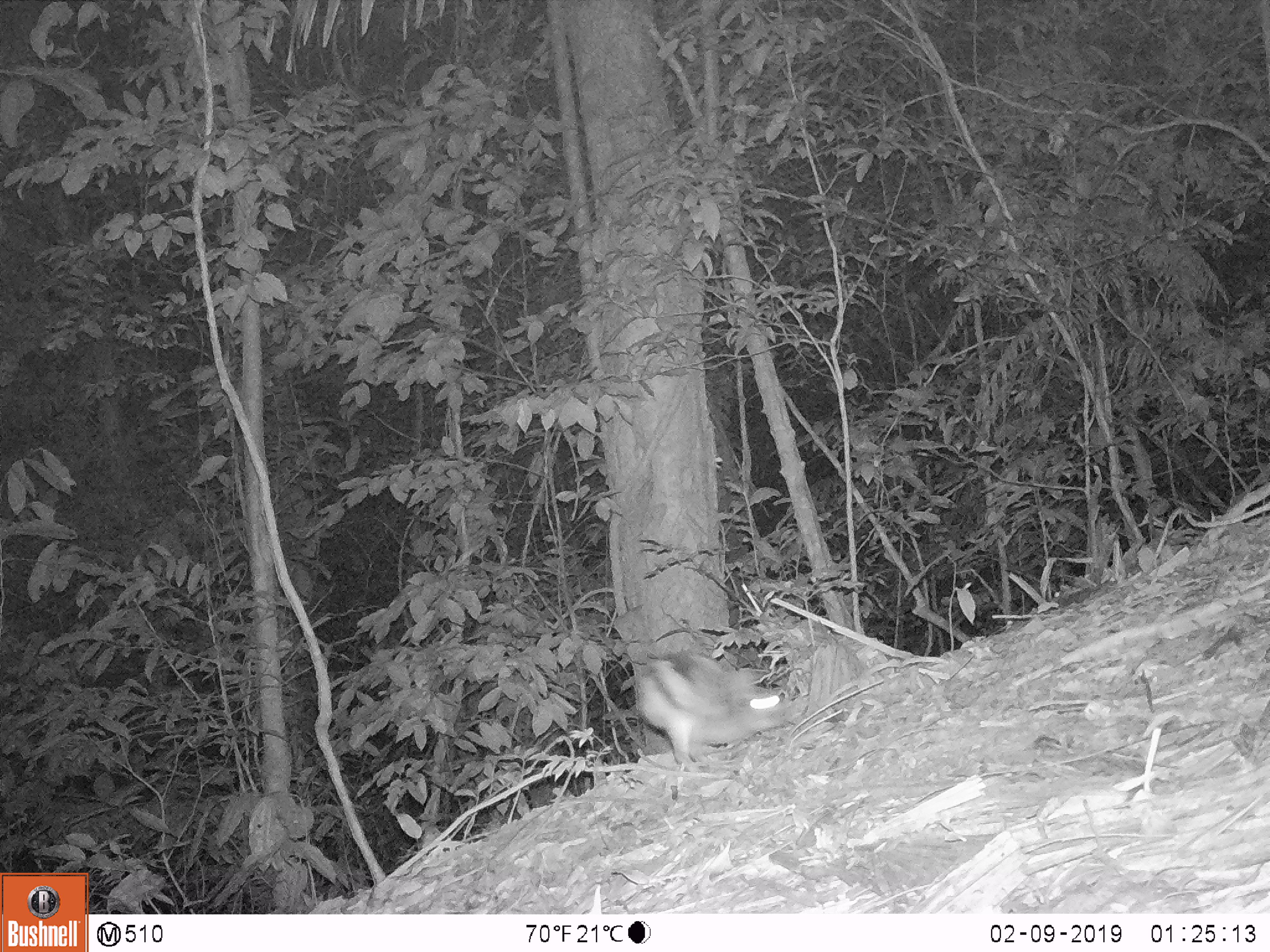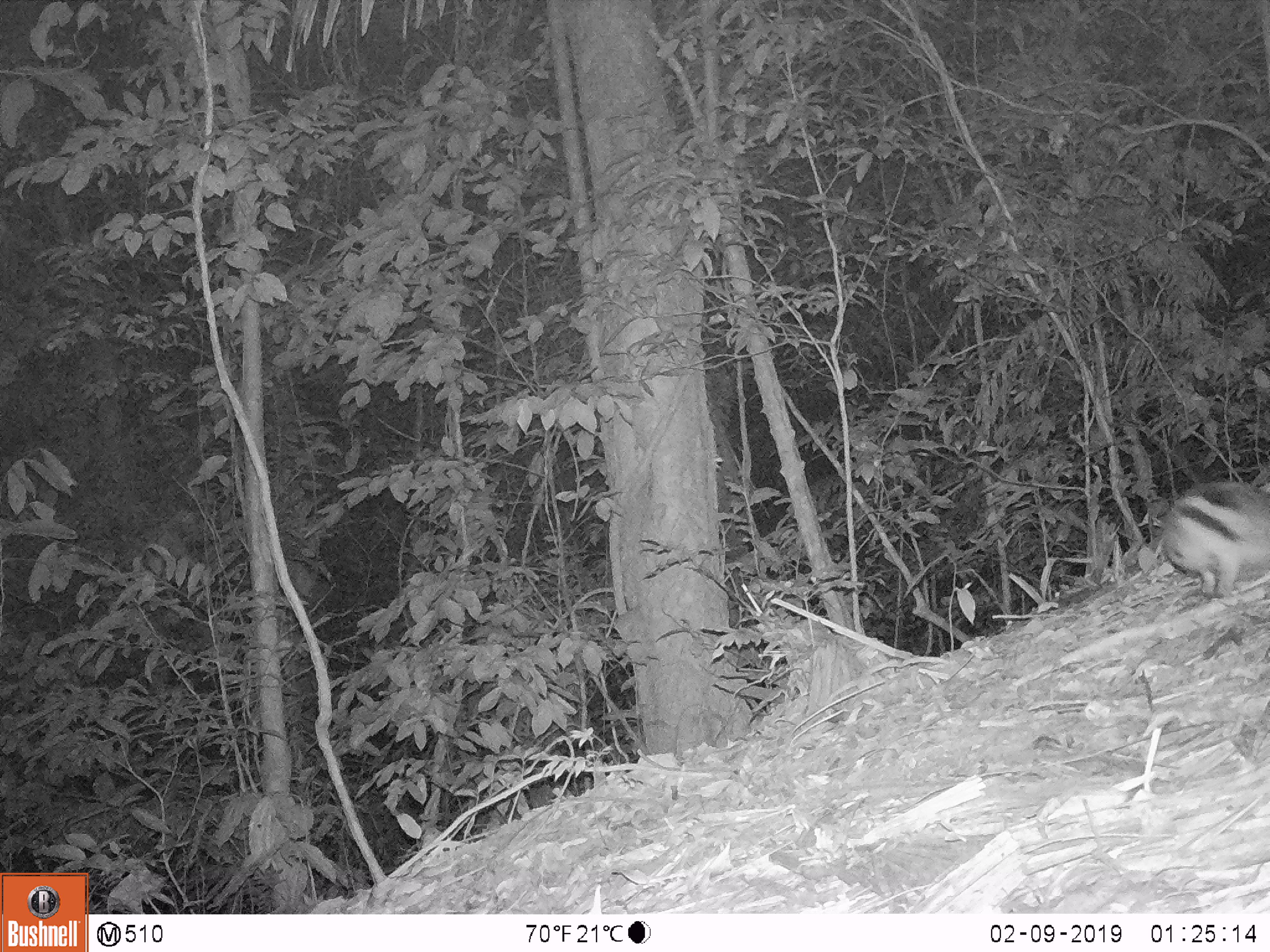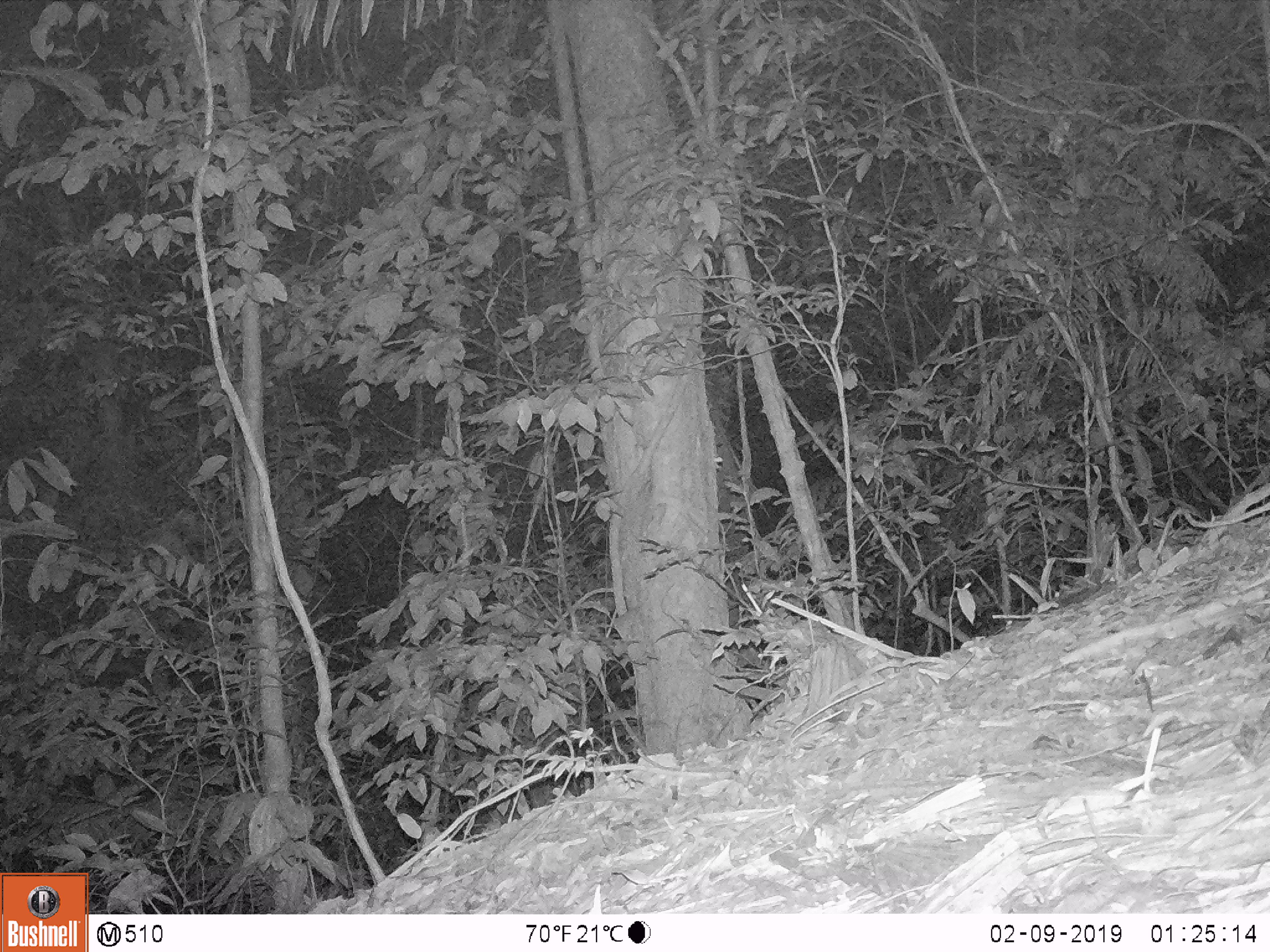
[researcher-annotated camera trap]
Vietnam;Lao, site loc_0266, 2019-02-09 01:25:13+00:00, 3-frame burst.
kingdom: Animalia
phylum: Chordata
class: Mammalia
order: Lagomorpha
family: Leporidae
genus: Nesolagus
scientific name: Nesolagus timminsi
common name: annamite striped rabbit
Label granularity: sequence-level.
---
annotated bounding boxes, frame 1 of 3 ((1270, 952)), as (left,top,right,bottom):
annamite striped rabbit: (634,650,798,772)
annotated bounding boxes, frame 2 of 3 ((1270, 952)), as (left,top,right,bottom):
annamite striped rabbit: (1156,480,1270,609)